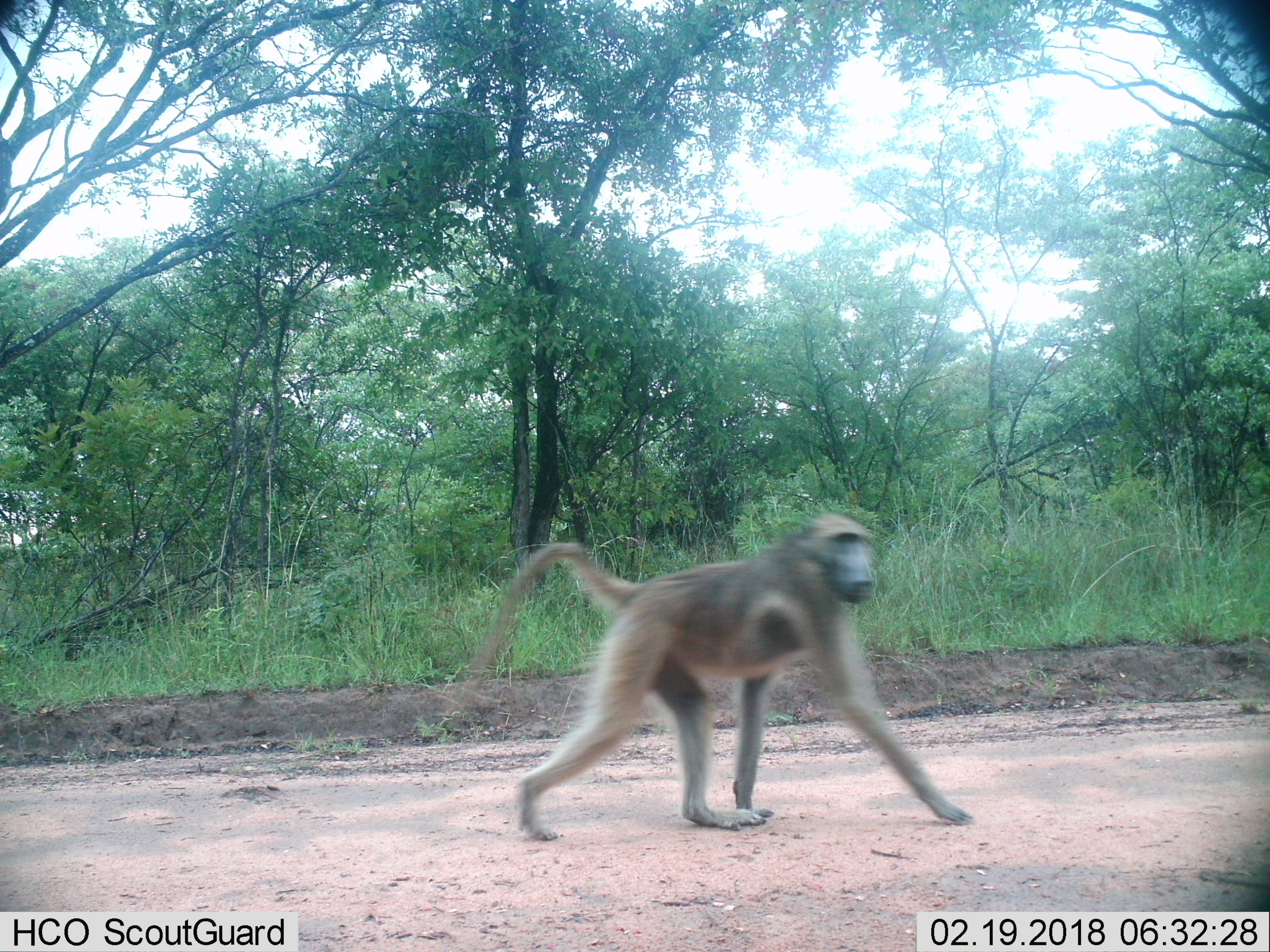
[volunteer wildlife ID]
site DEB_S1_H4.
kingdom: Animalia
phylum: Chordata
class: Mammalia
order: Primates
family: Cercopithecidae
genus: Papio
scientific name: Papio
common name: baboon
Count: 1.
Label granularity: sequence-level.